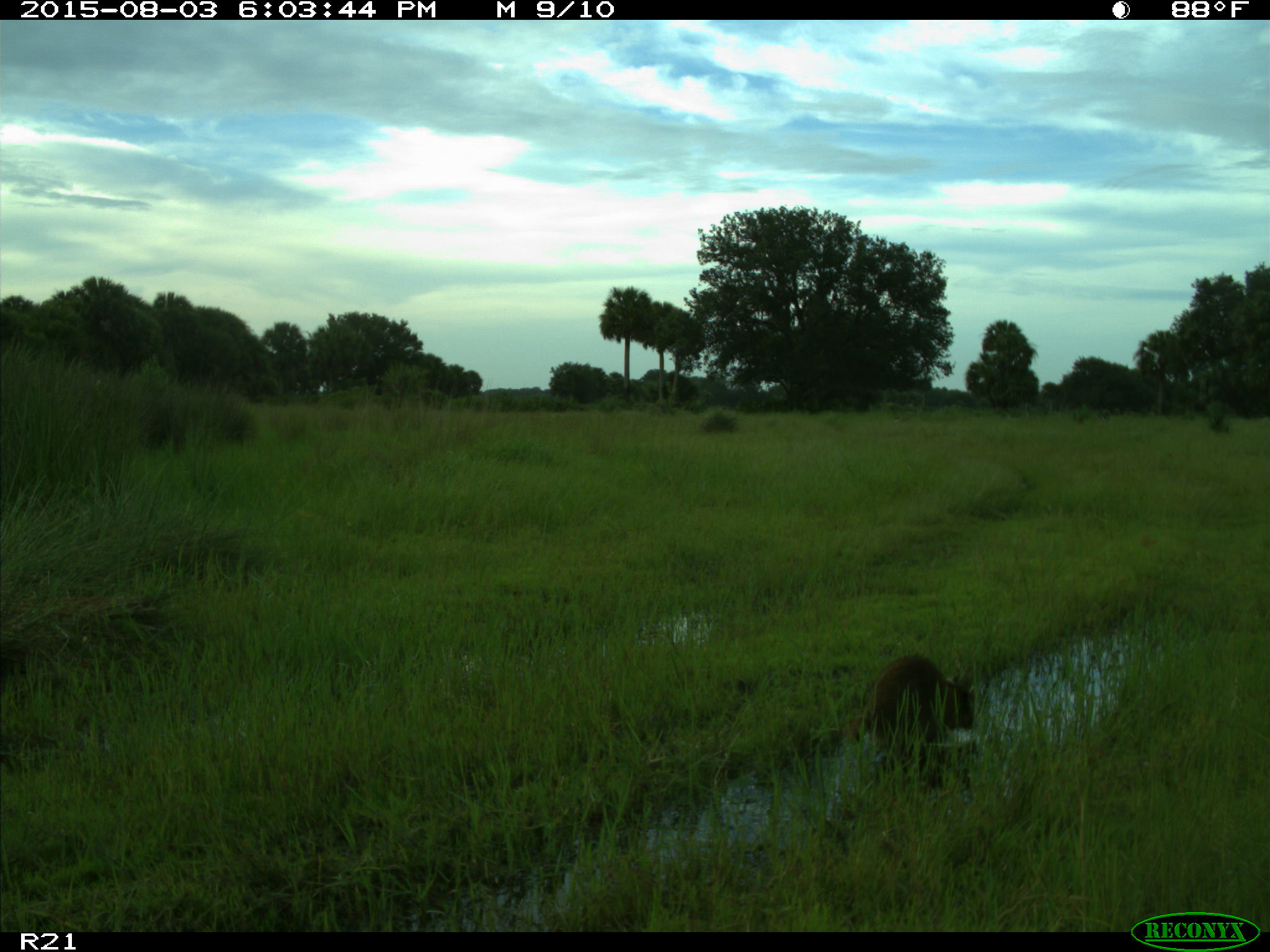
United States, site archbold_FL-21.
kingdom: Animalia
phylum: Chordata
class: Mammalia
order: Carnivora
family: Procyonidae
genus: Procyon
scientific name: Procyon lotor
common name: common raccoon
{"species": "Procyon lotor (common raccoon)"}